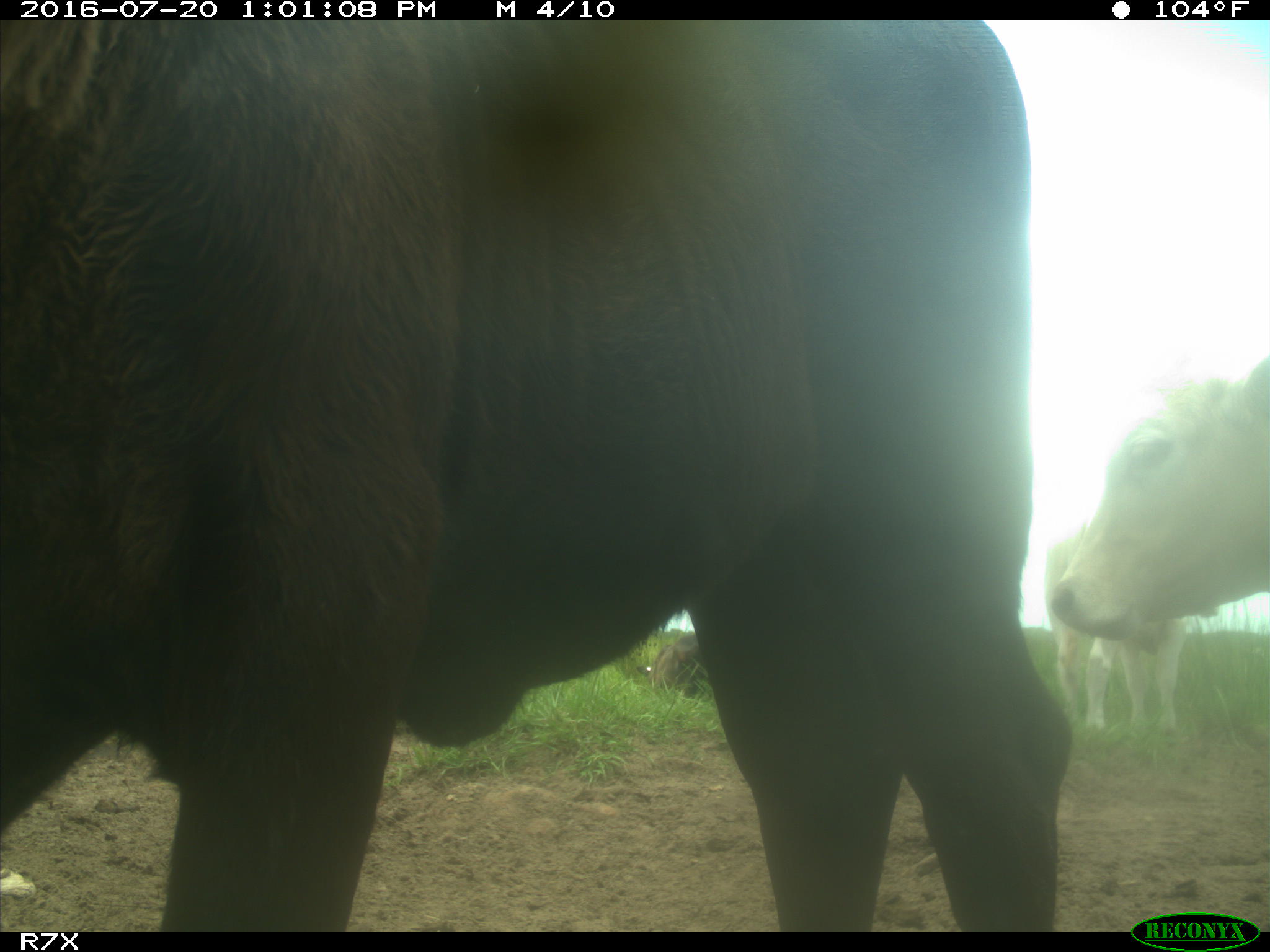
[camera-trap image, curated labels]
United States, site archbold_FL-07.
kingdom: Animalia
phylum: Chordata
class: Mammalia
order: Artiodactyla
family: Bovidae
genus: Bos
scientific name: Bos taurus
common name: domestic cow